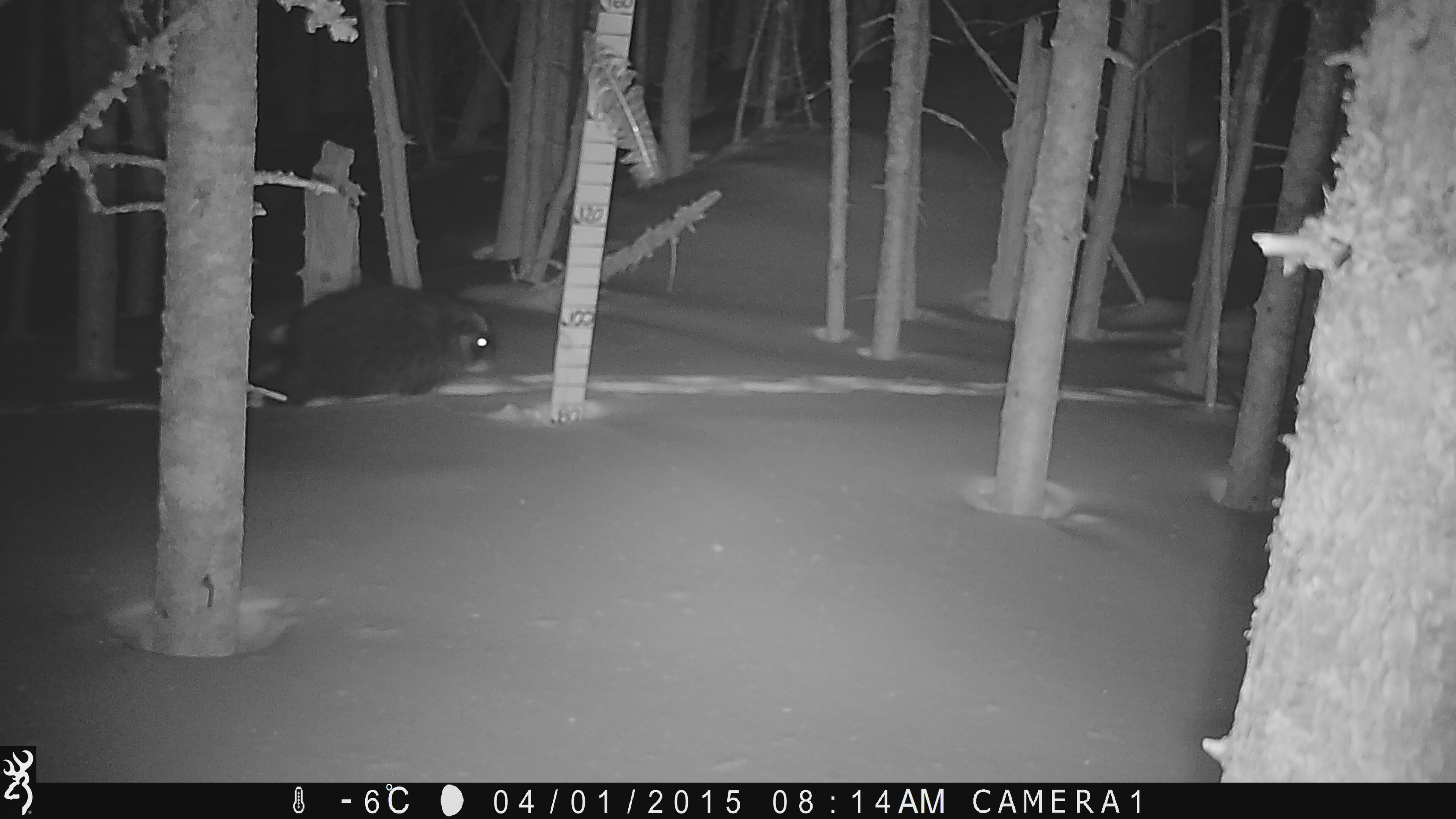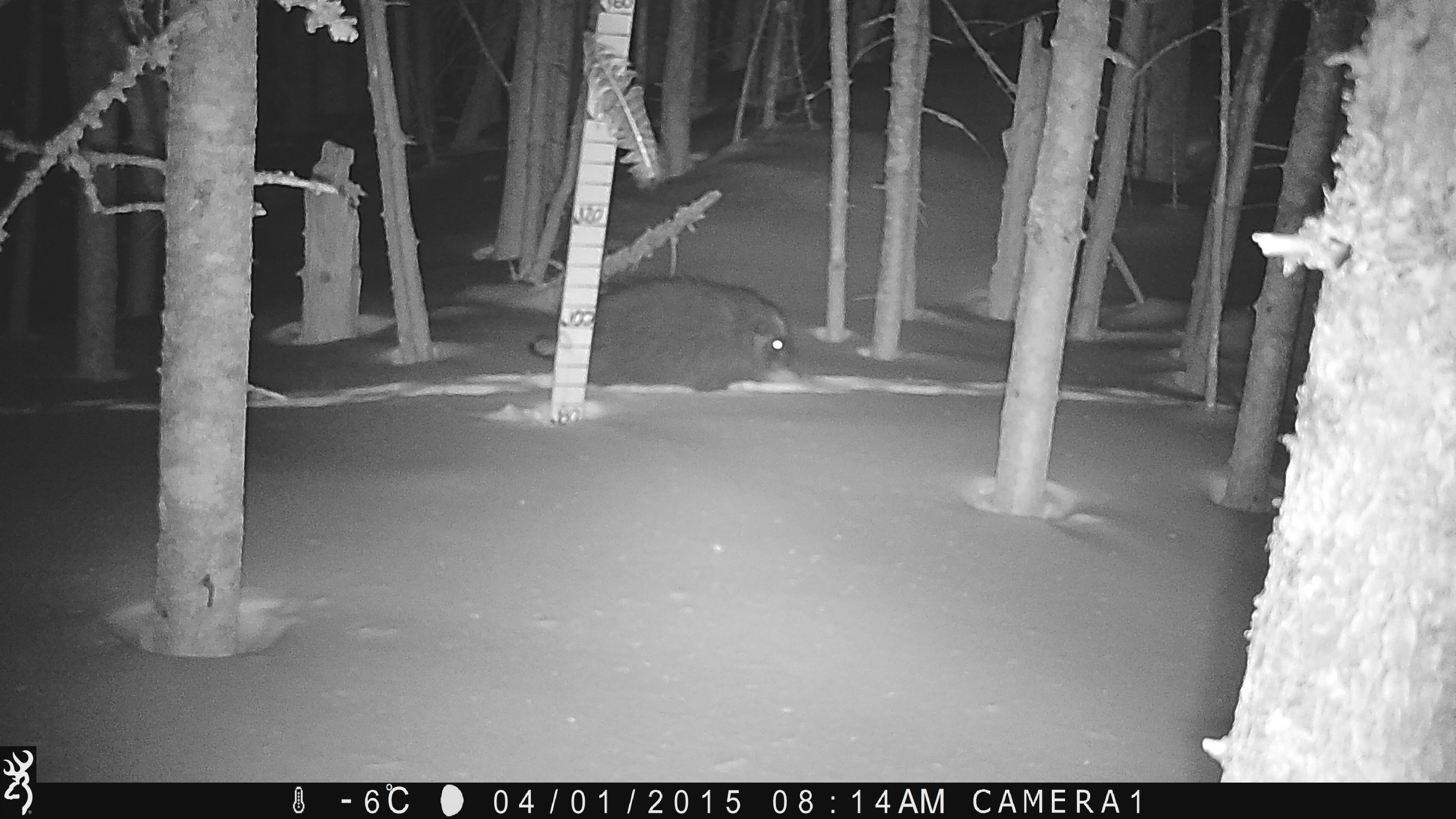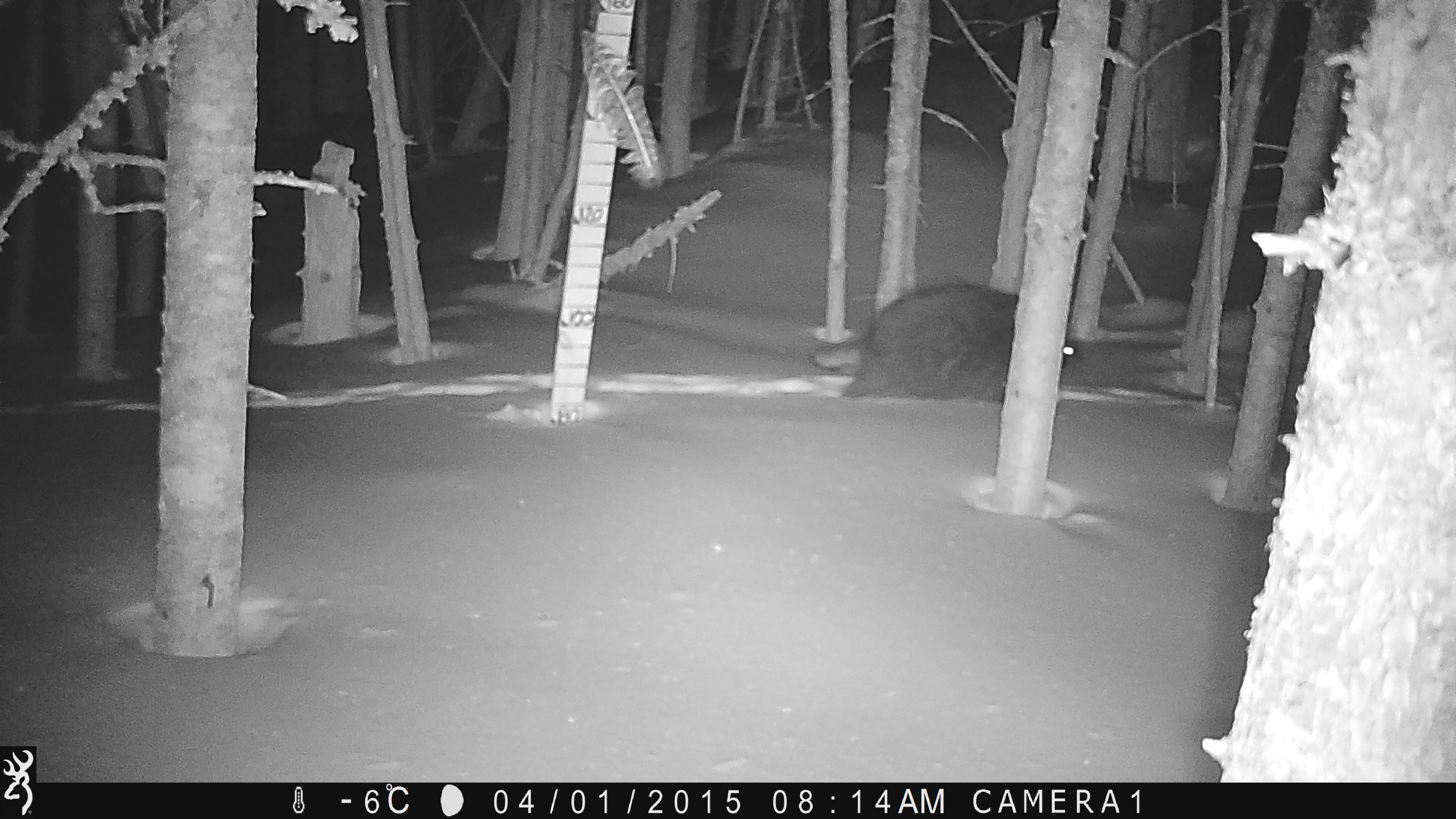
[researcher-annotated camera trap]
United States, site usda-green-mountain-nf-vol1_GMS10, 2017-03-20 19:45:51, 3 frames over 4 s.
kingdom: Animalia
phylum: Chordata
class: Mammalia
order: Rodentia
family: Erethizontidae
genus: Erethizon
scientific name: Erethizon dorsatum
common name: porcupine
Porcupine (Erethizon dorsatum).